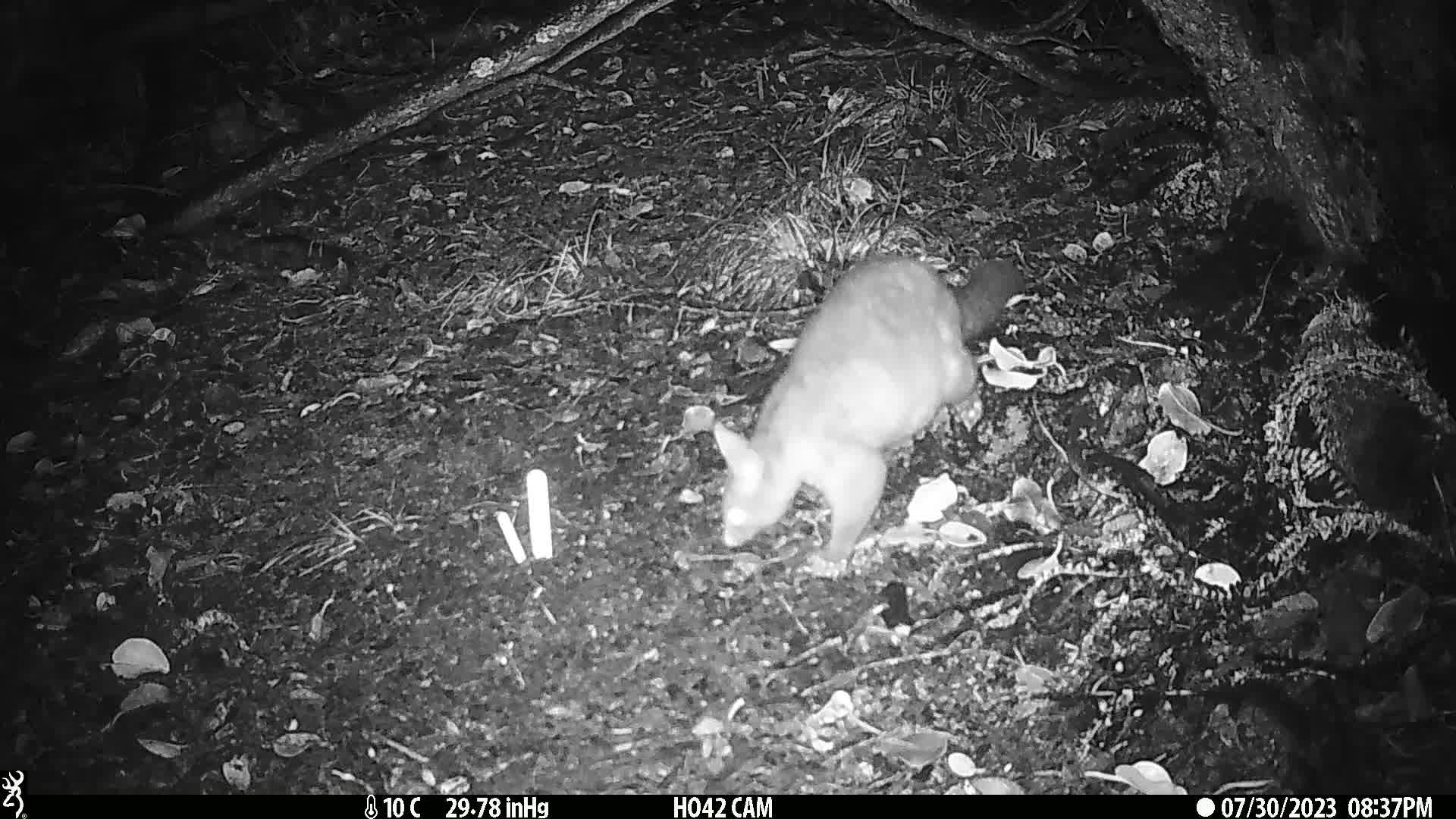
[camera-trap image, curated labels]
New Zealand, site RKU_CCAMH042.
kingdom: Animalia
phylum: Chordata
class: Mammalia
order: Diprotodontia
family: Phalangeridae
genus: Trichosurus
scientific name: Trichosurus vulpecula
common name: common brushtail possum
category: possum